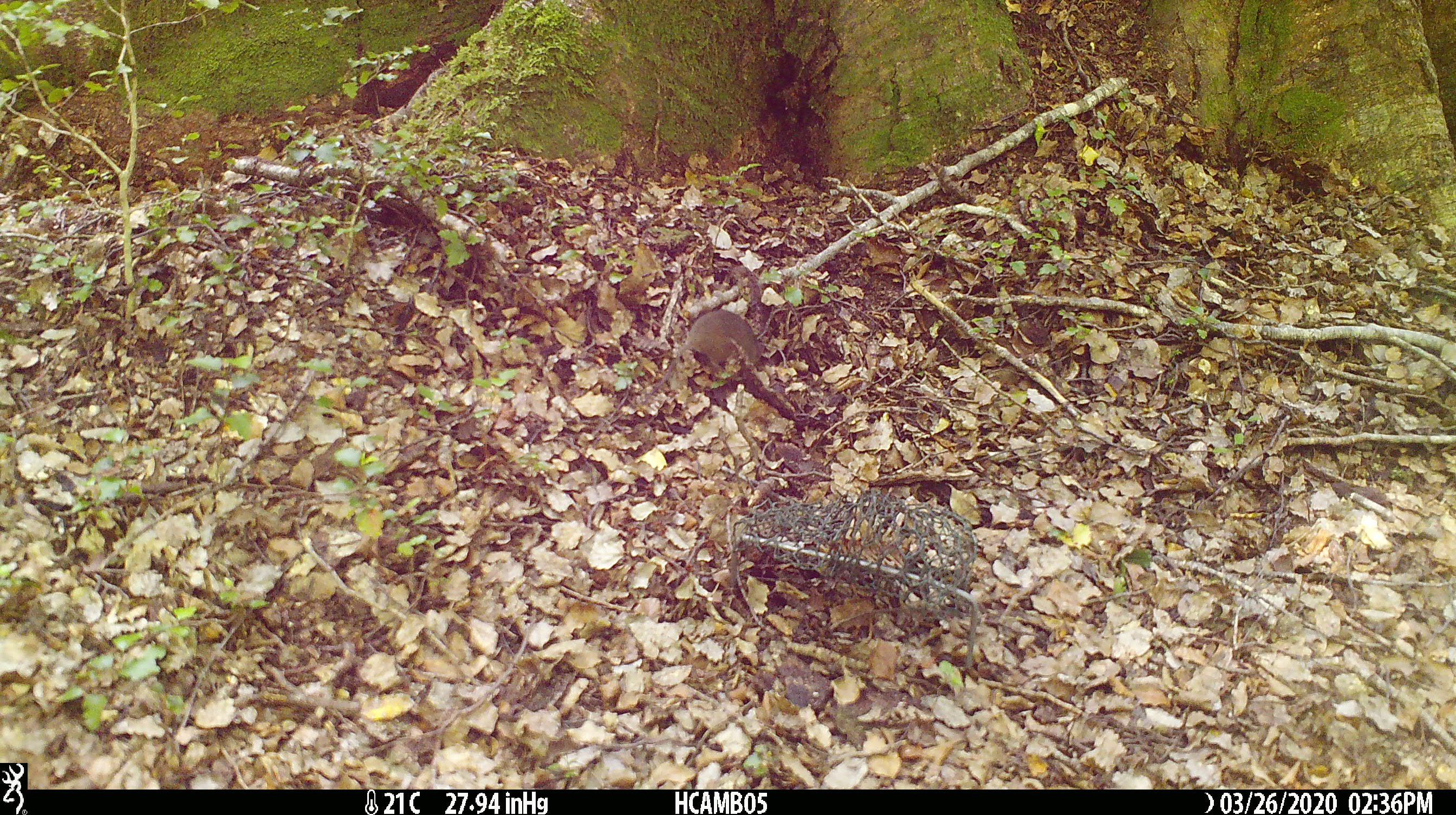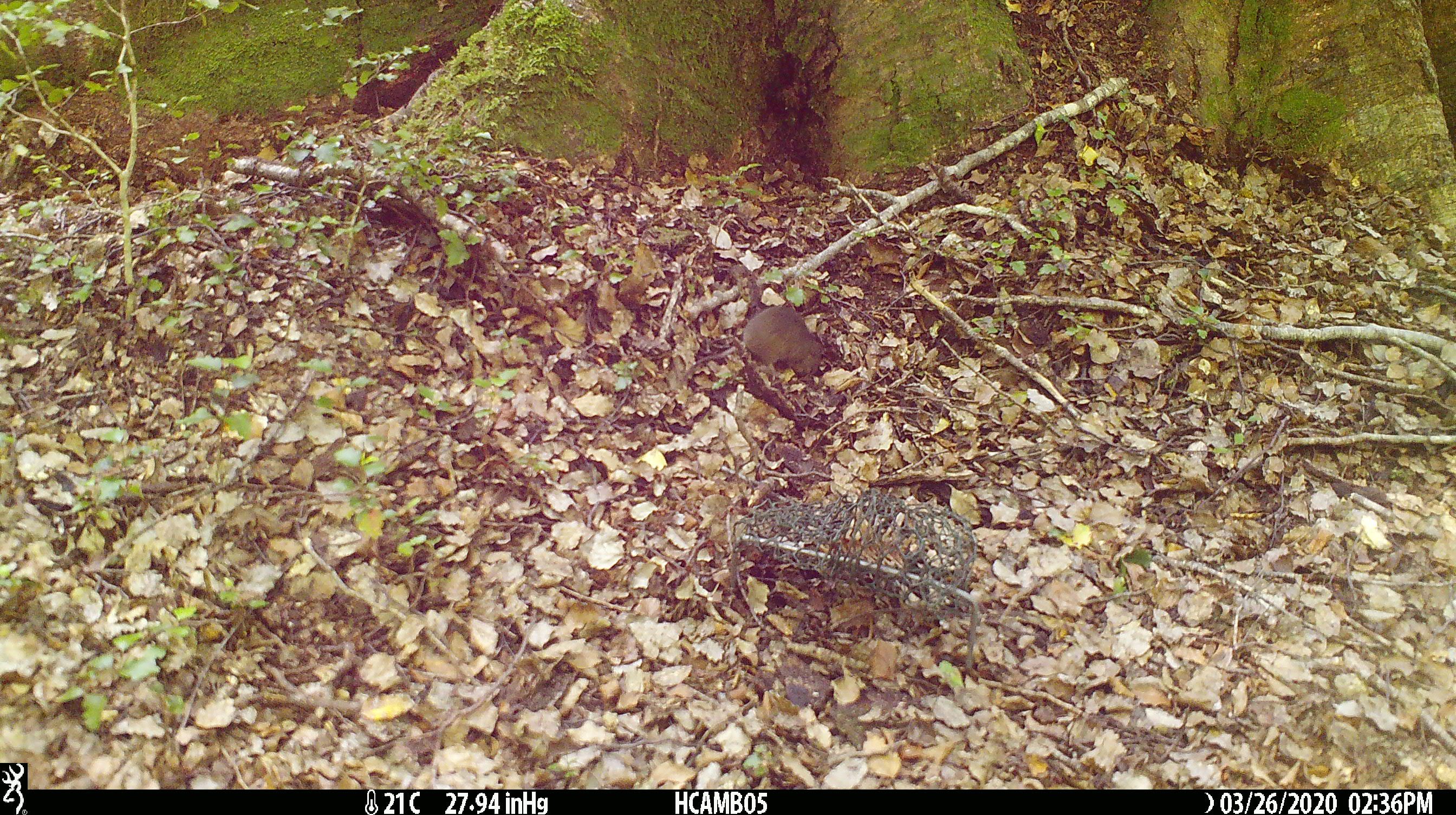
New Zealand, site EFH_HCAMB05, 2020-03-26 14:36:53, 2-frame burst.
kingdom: Animalia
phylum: Chordata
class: Mammalia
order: Rodentia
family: Muridae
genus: Mus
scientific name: Mus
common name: mouse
Mouse (Mus).